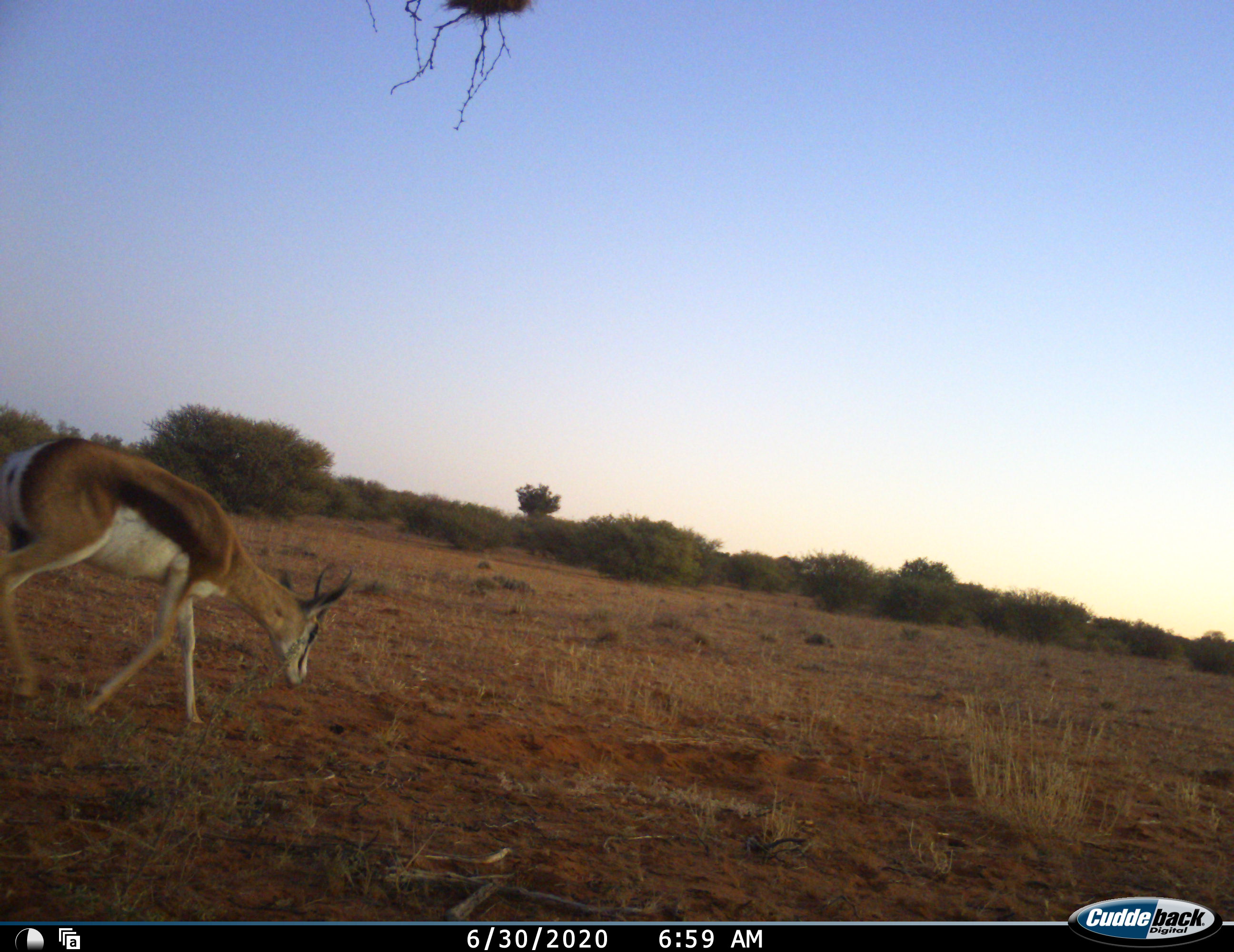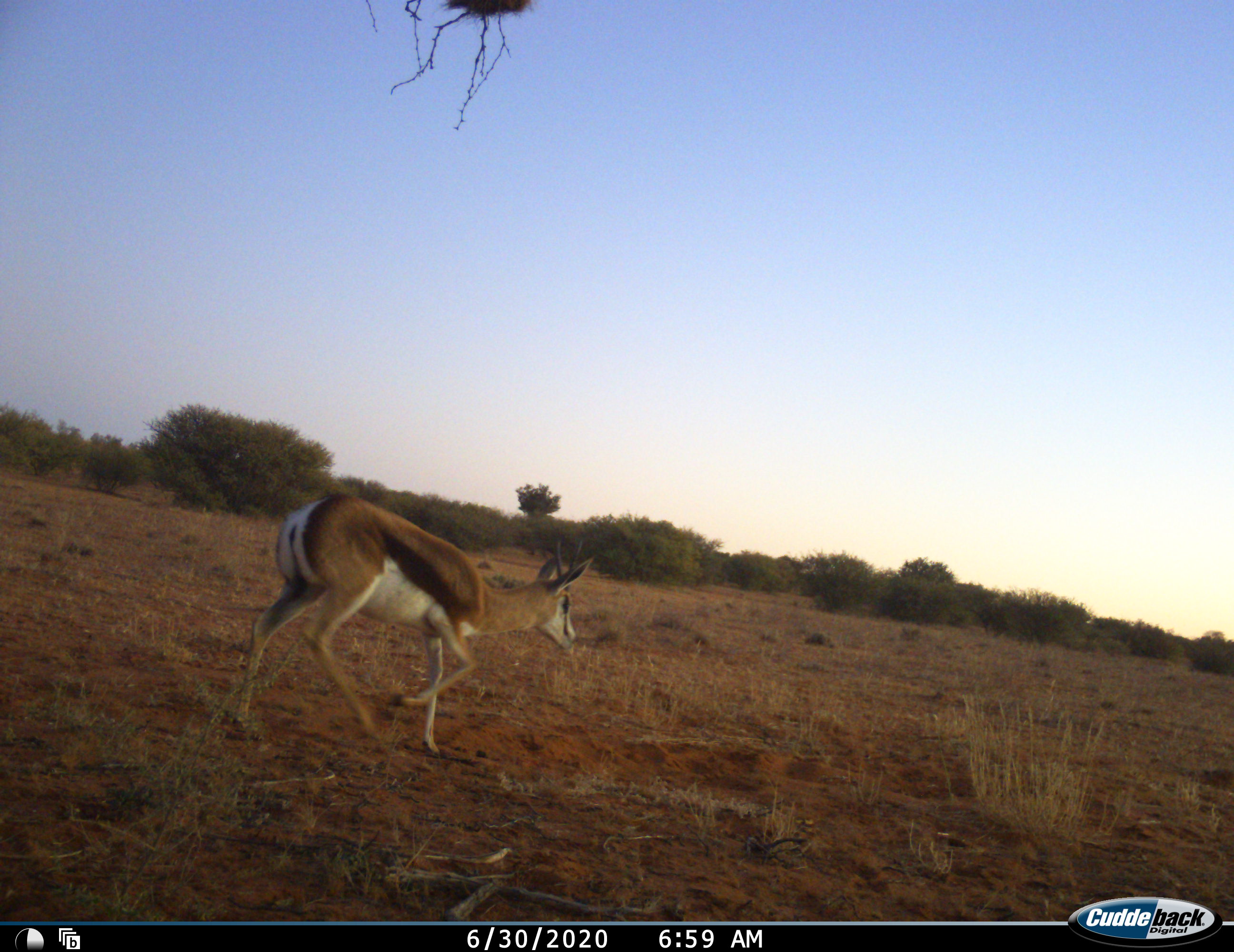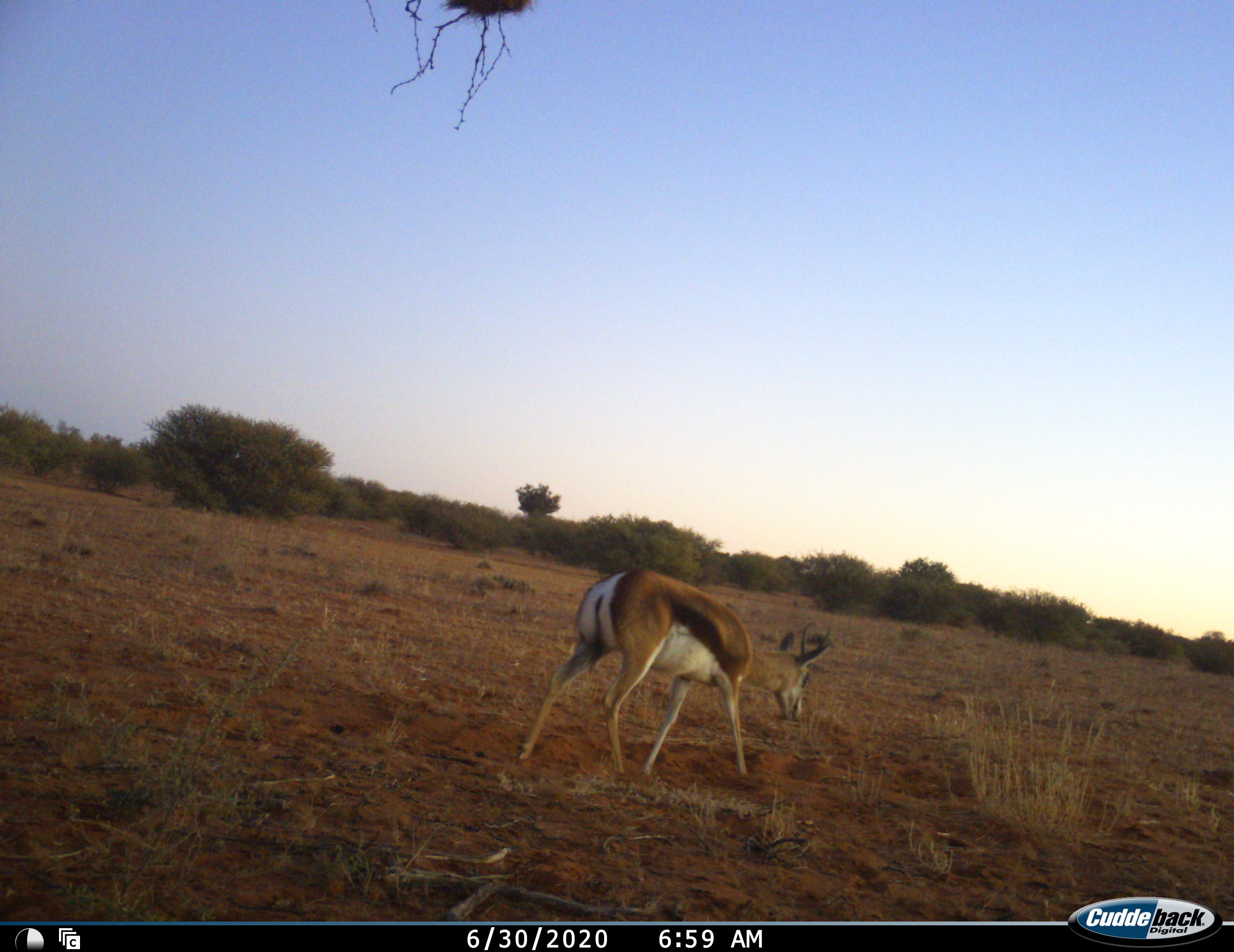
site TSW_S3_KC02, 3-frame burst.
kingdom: Animalia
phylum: Chordata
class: Mammalia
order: Artiodactyla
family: Bovidae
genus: Antidorcas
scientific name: Antidorcas marsupialis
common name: springbok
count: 1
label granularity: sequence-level